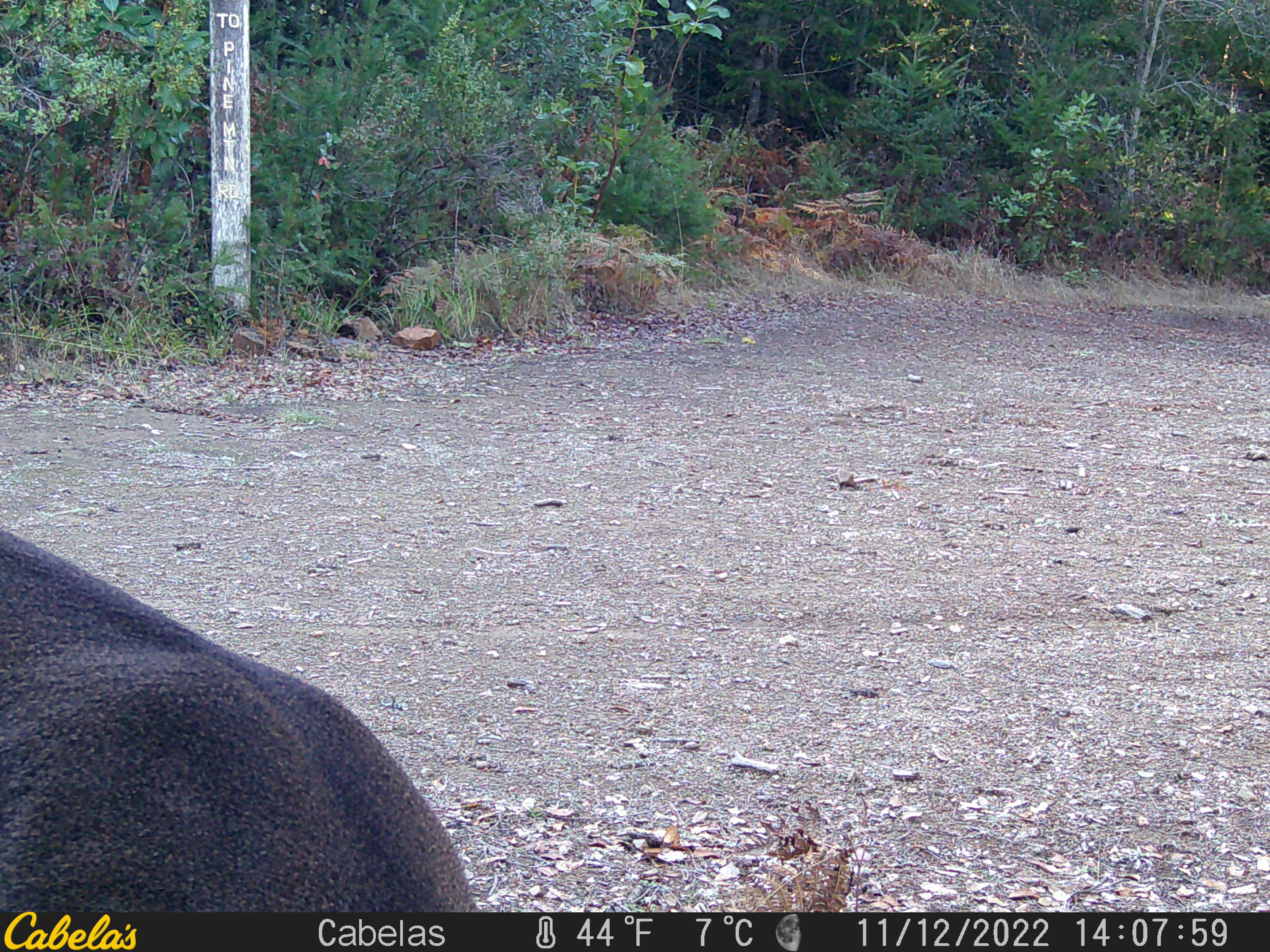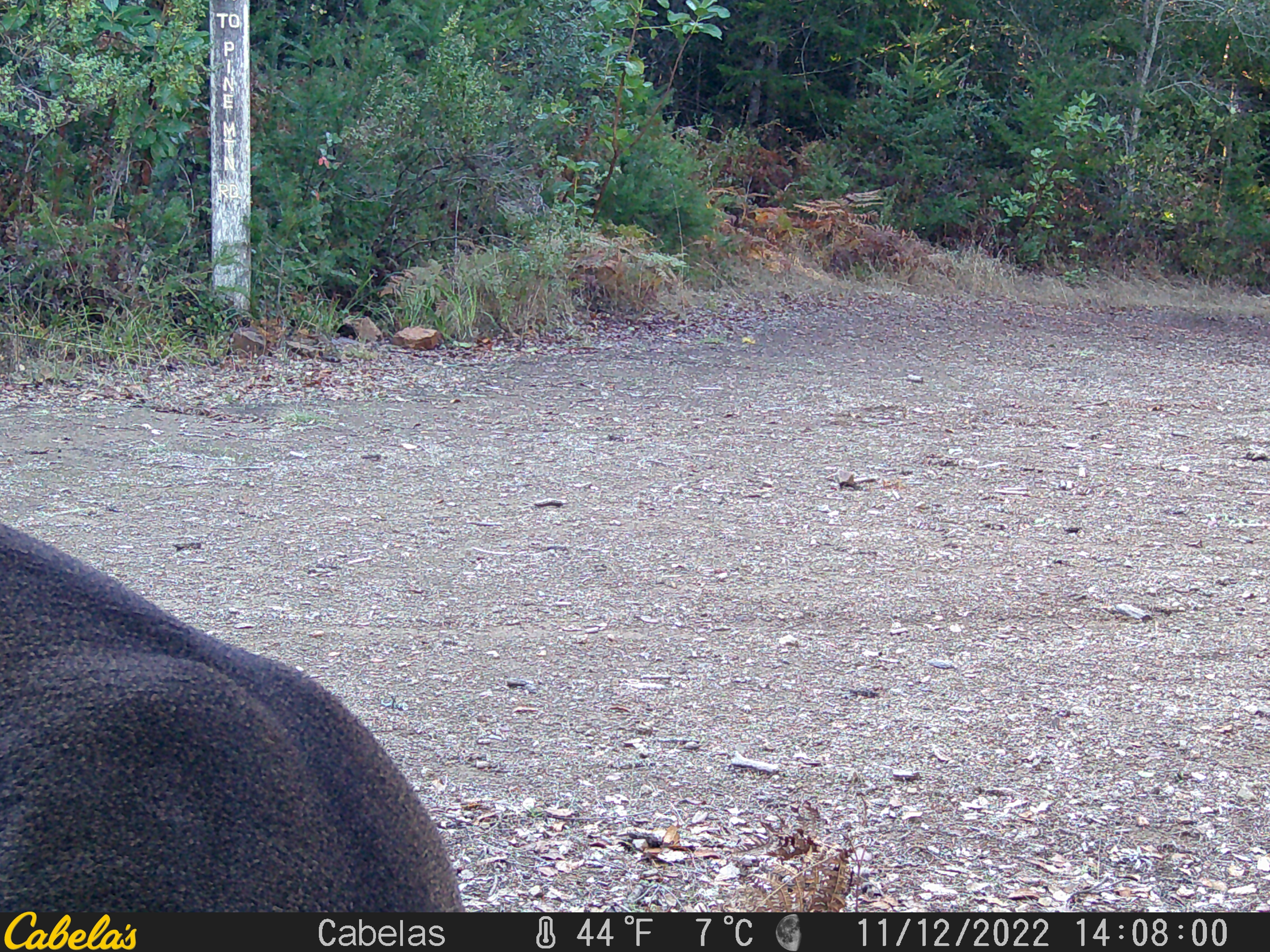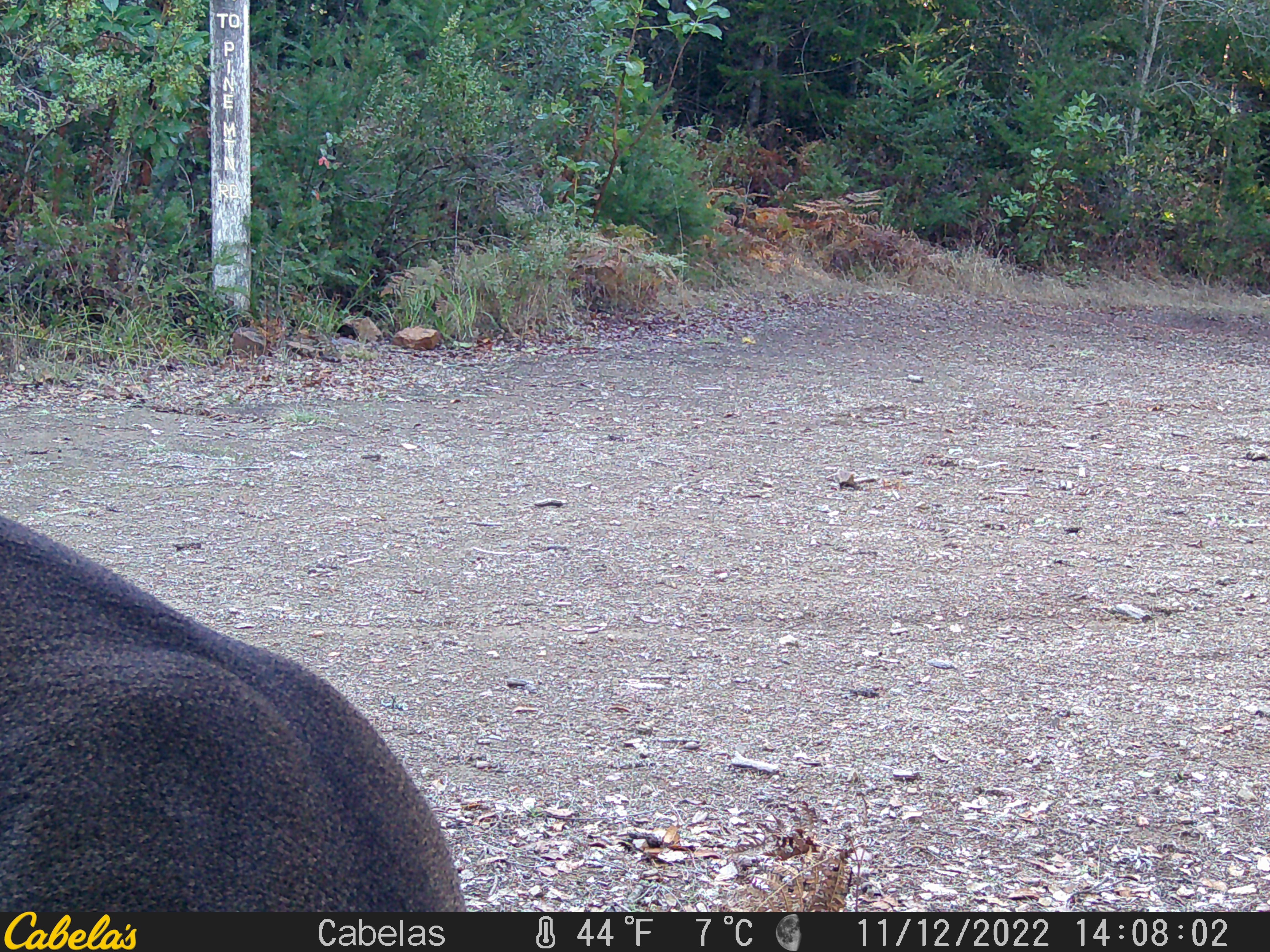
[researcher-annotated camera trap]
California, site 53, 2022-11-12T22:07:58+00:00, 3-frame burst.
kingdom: Animalia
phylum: Chordata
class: Mammalia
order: Artiodactyla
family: Cervidae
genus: Odocoileus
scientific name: Odocoileus hemionus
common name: mule deer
Mule deer (Odocoileus hemionus).